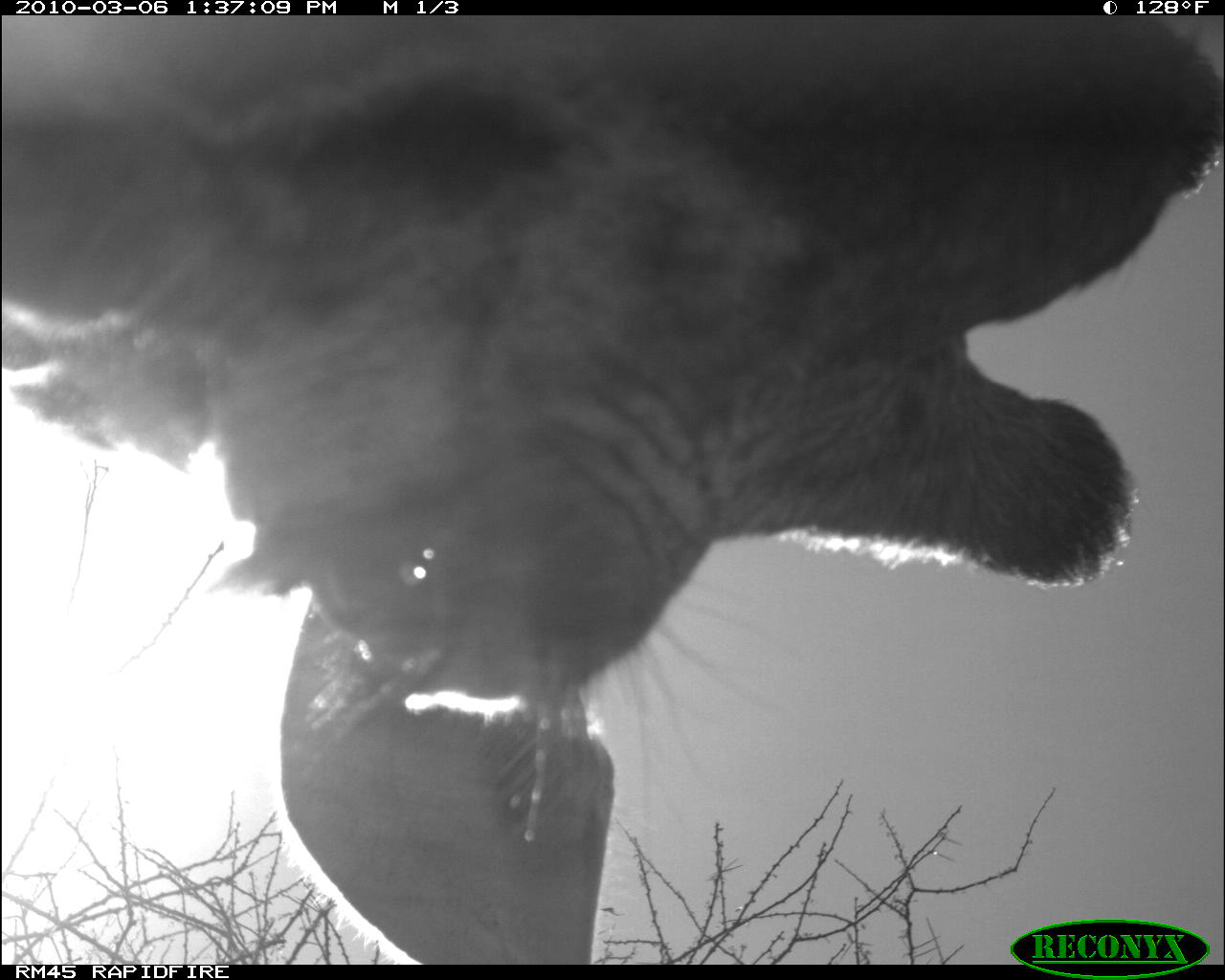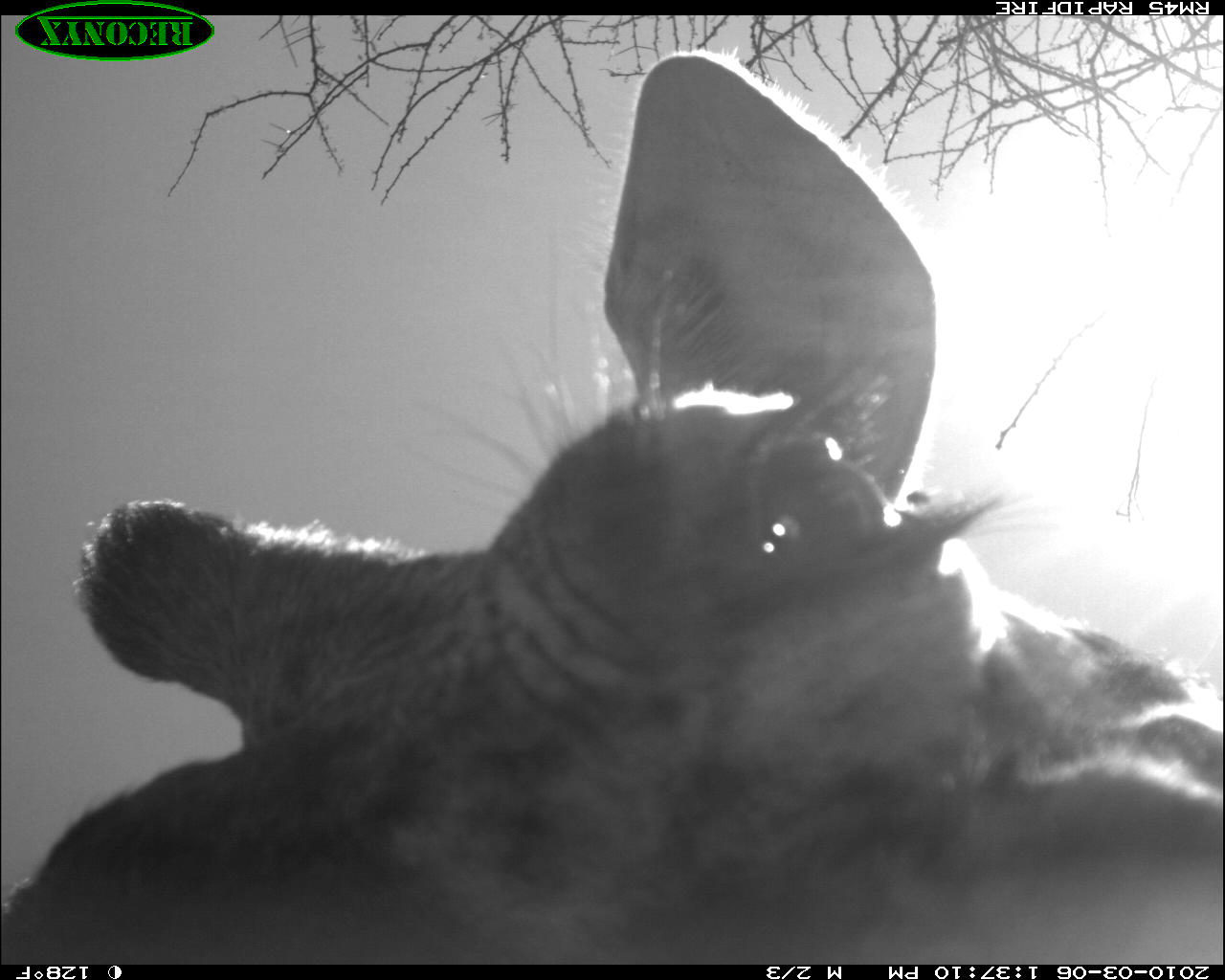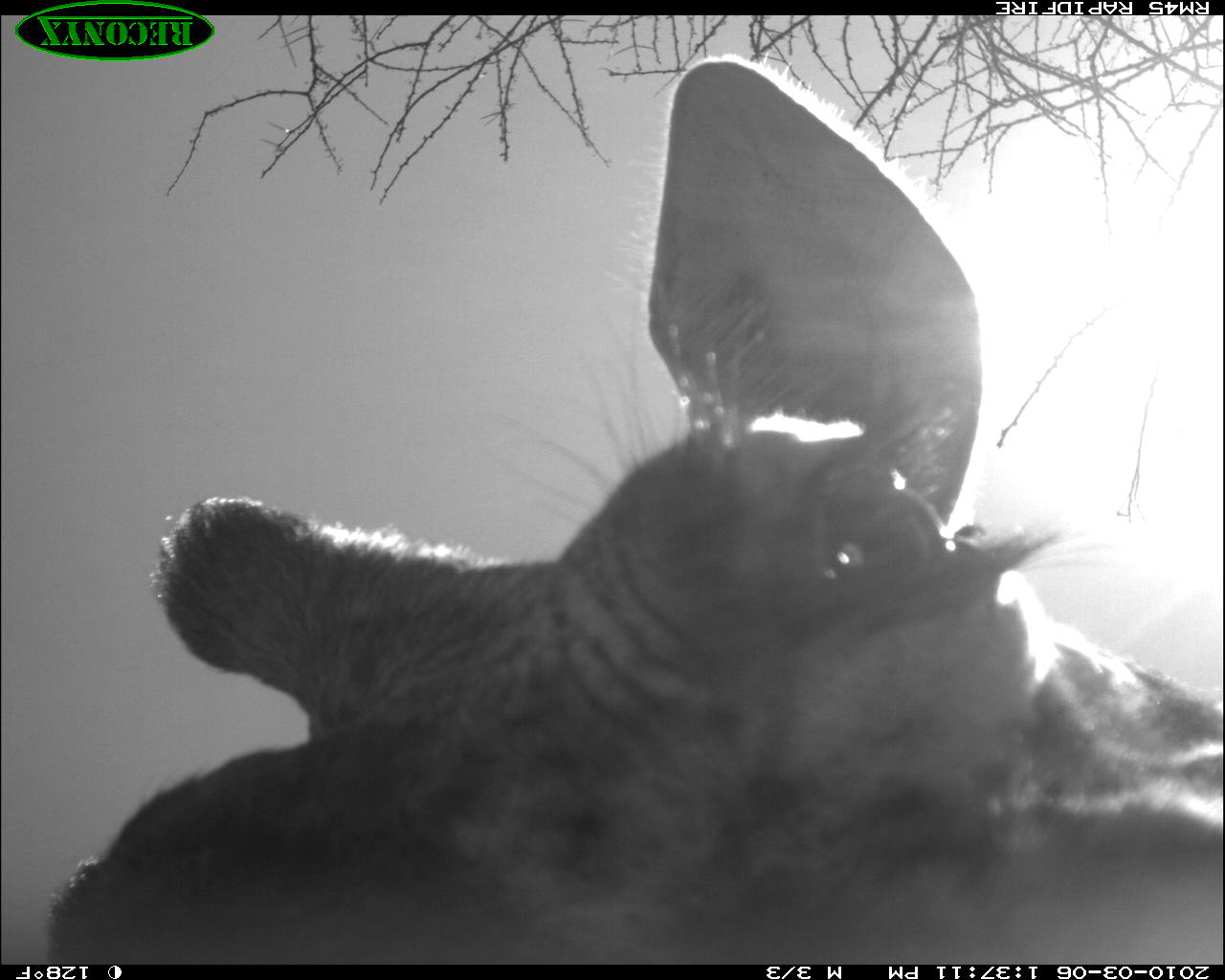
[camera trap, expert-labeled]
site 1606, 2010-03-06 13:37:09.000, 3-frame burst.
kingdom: Animalia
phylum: Chordata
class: Mammalia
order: Perissodactyla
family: Equidae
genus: Equus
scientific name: Equus quagga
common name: plains zebra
Equus quagga (plains zebra), count 1.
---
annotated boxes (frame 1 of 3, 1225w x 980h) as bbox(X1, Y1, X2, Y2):
equus quagga: bbox(1, 15, 1225, 964)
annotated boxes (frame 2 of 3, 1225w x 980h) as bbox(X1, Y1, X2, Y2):
equus quagga: bbox(1, 46, 1225, 964)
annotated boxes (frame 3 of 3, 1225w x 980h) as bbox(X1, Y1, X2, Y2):
equus quagga: bbox(45, 53, 1225, 964)